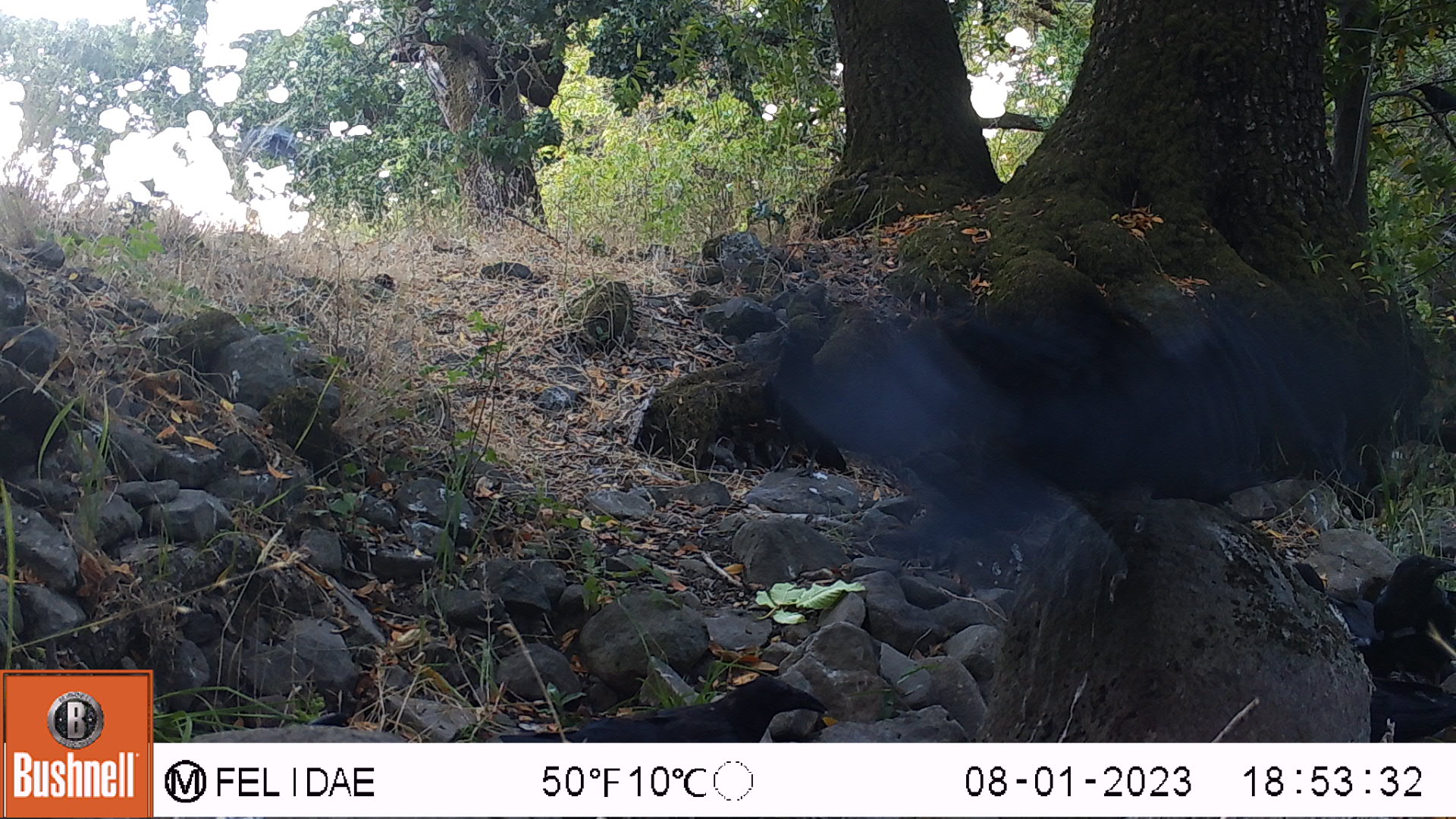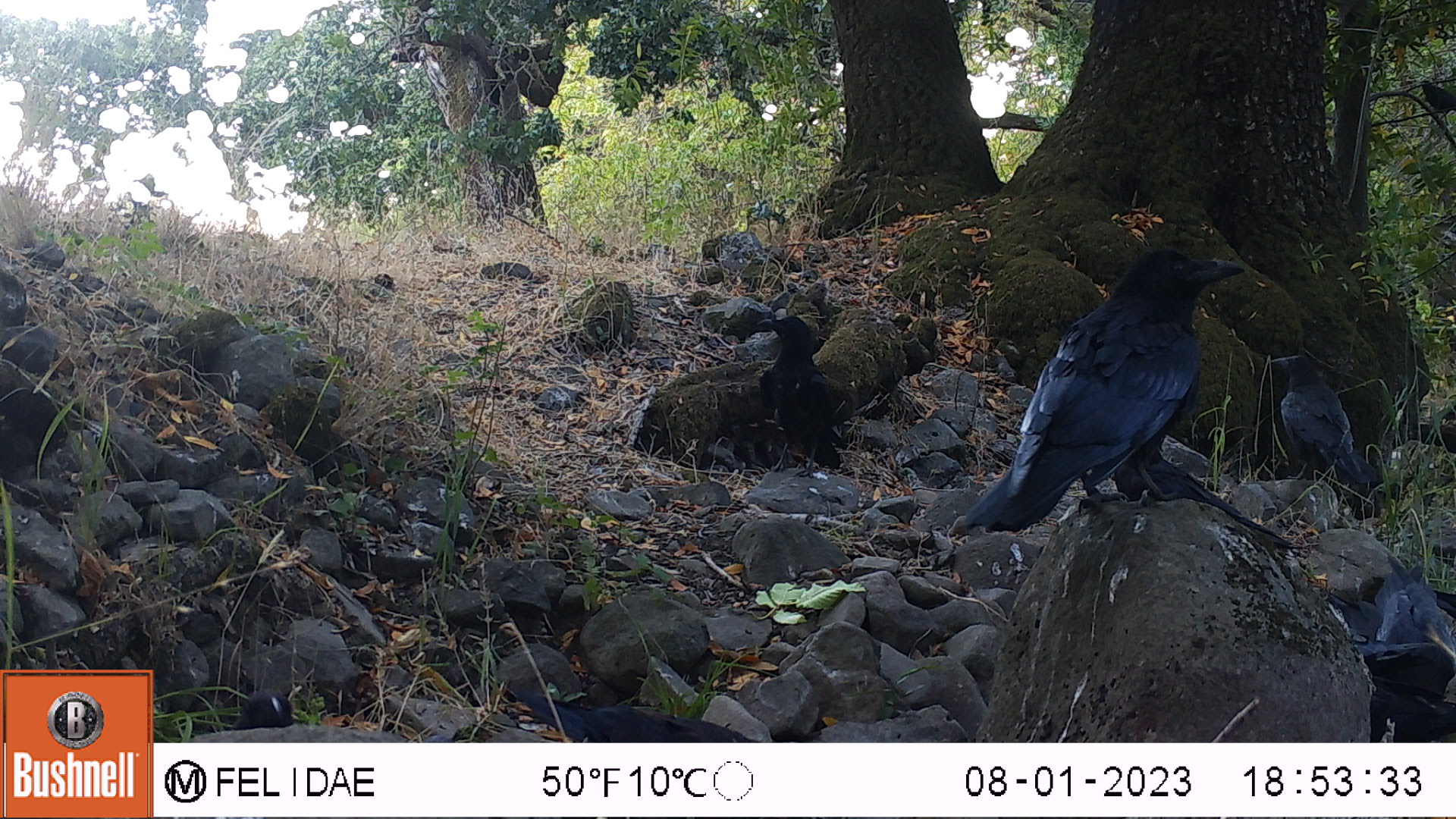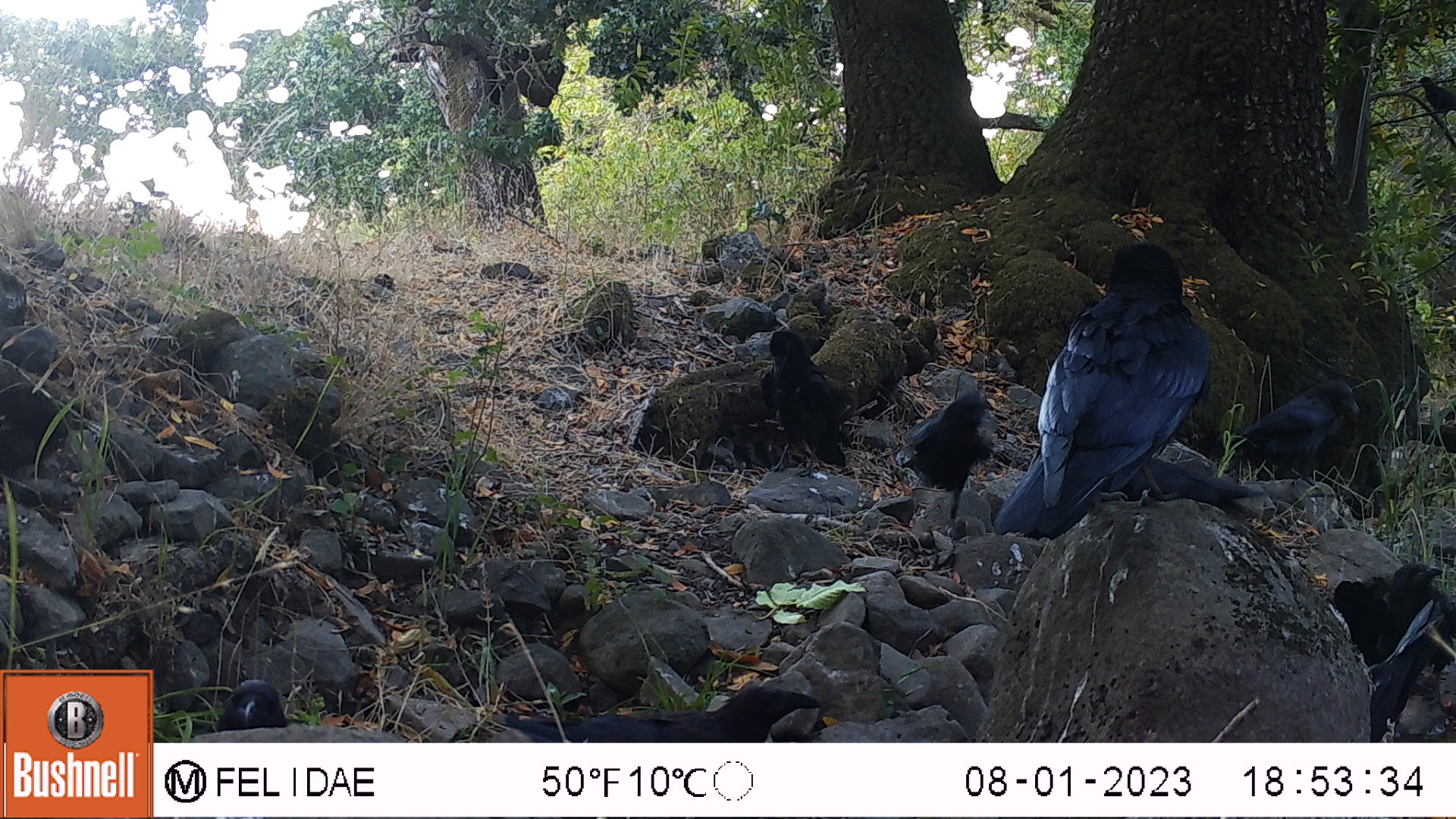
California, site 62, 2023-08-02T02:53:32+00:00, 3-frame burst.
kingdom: Animalia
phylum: Chordata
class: Aves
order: Passeriformes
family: Corvidae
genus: Corvus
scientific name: Corvus brachyrhynchos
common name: american crow